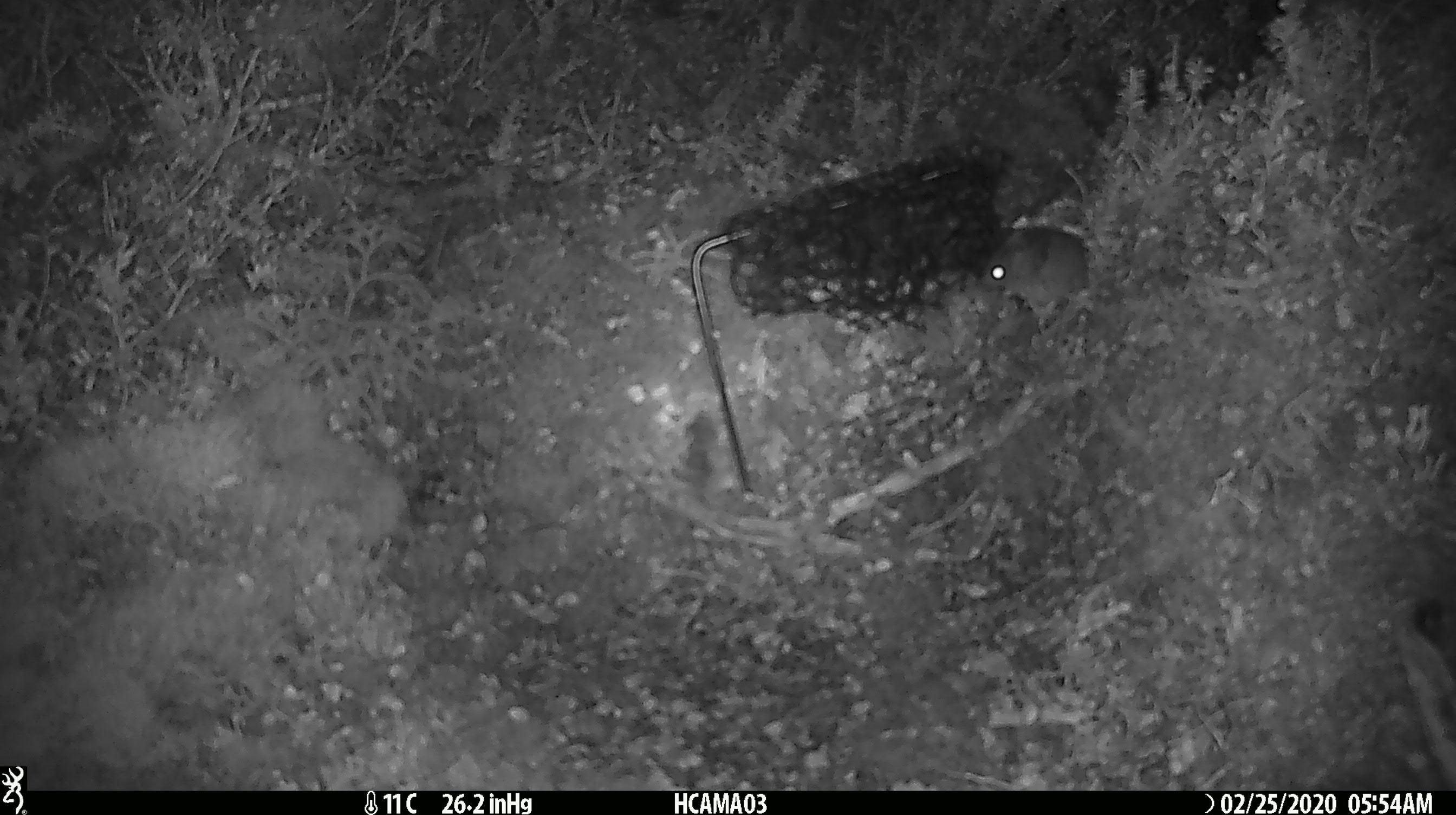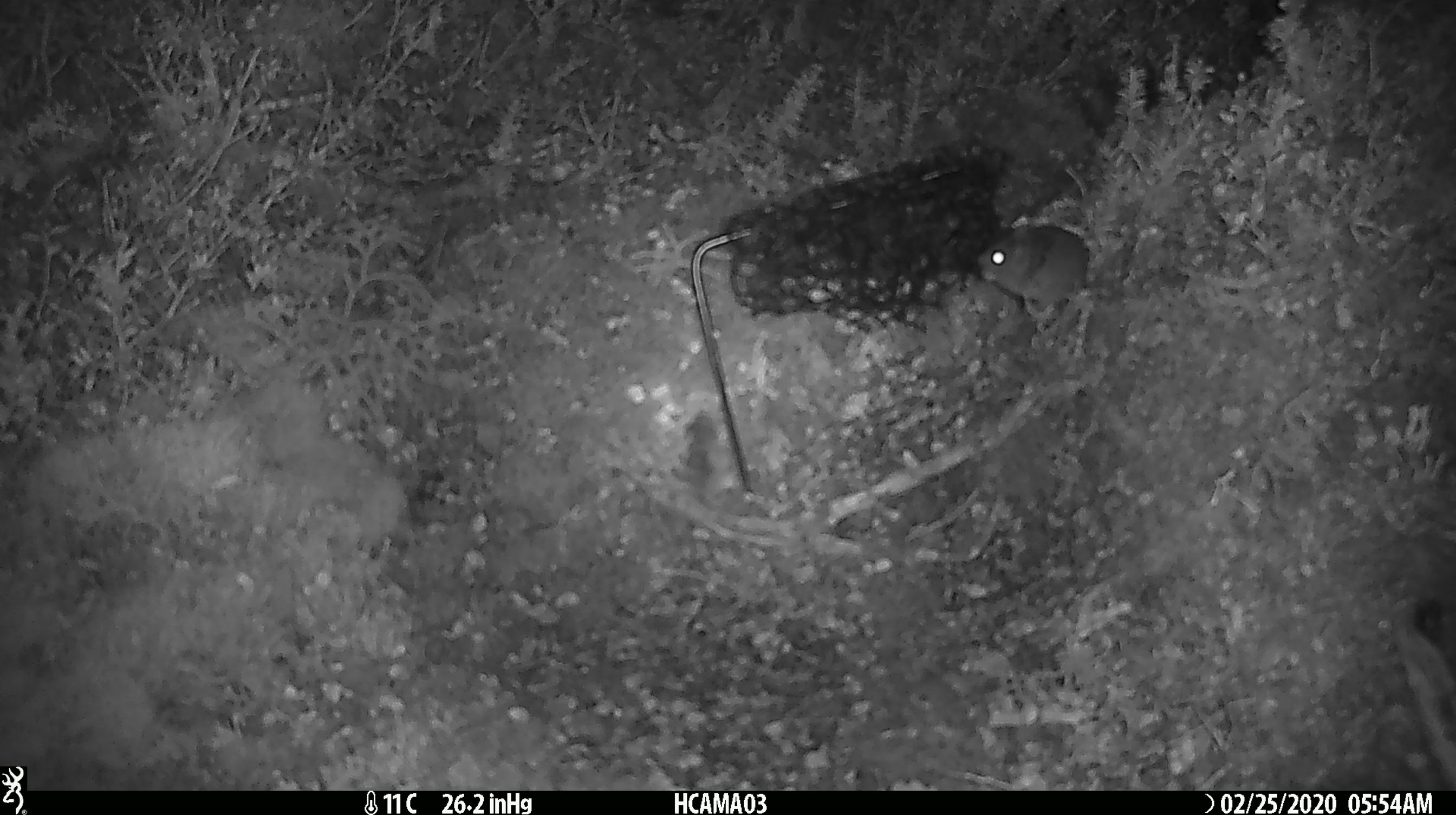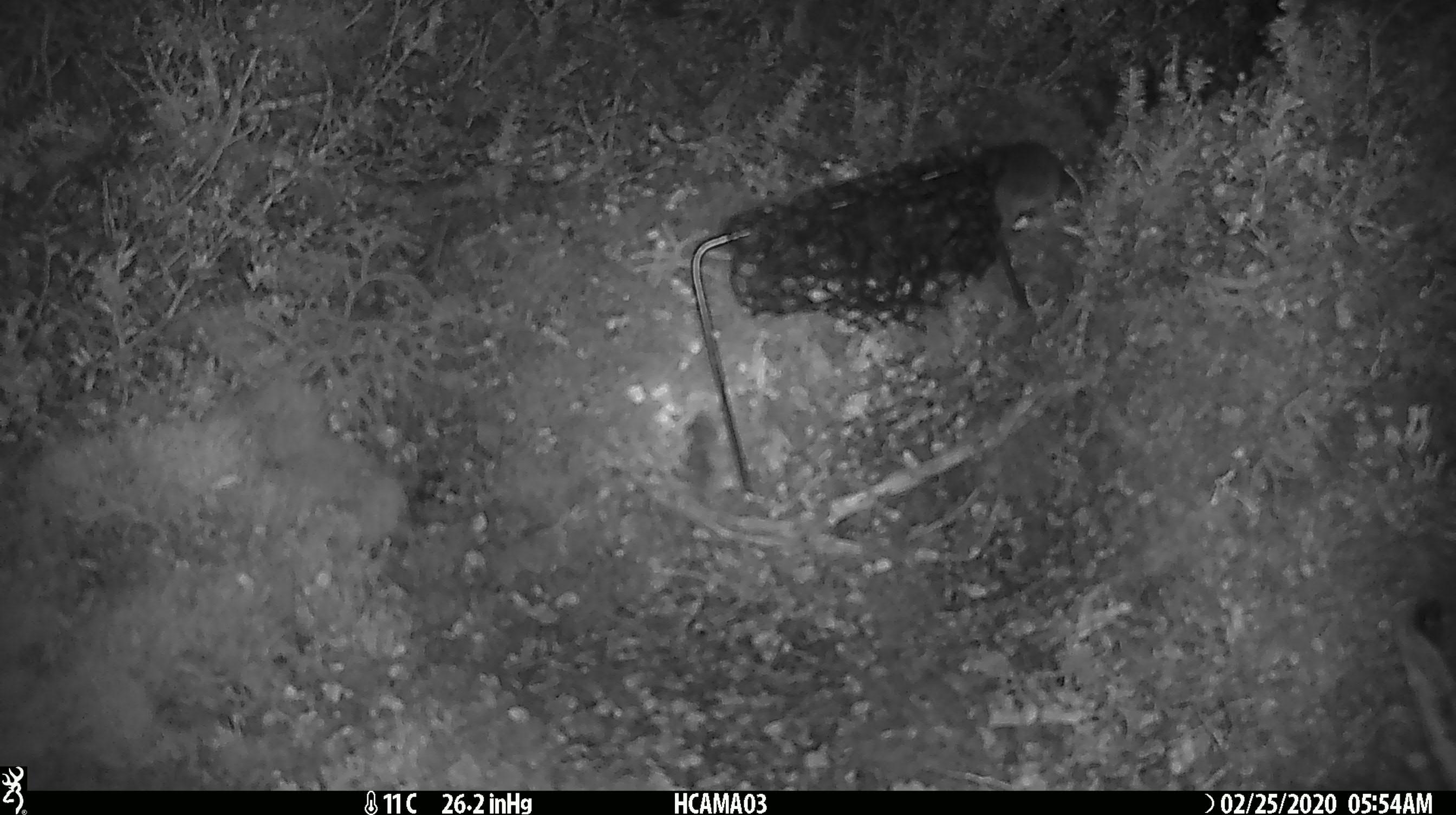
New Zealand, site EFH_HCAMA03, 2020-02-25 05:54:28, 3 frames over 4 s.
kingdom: Animalia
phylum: Chordata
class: Mammalia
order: Rodentia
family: Muridae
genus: Mus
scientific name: Mus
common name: mouse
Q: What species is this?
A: Mouse (Mus).